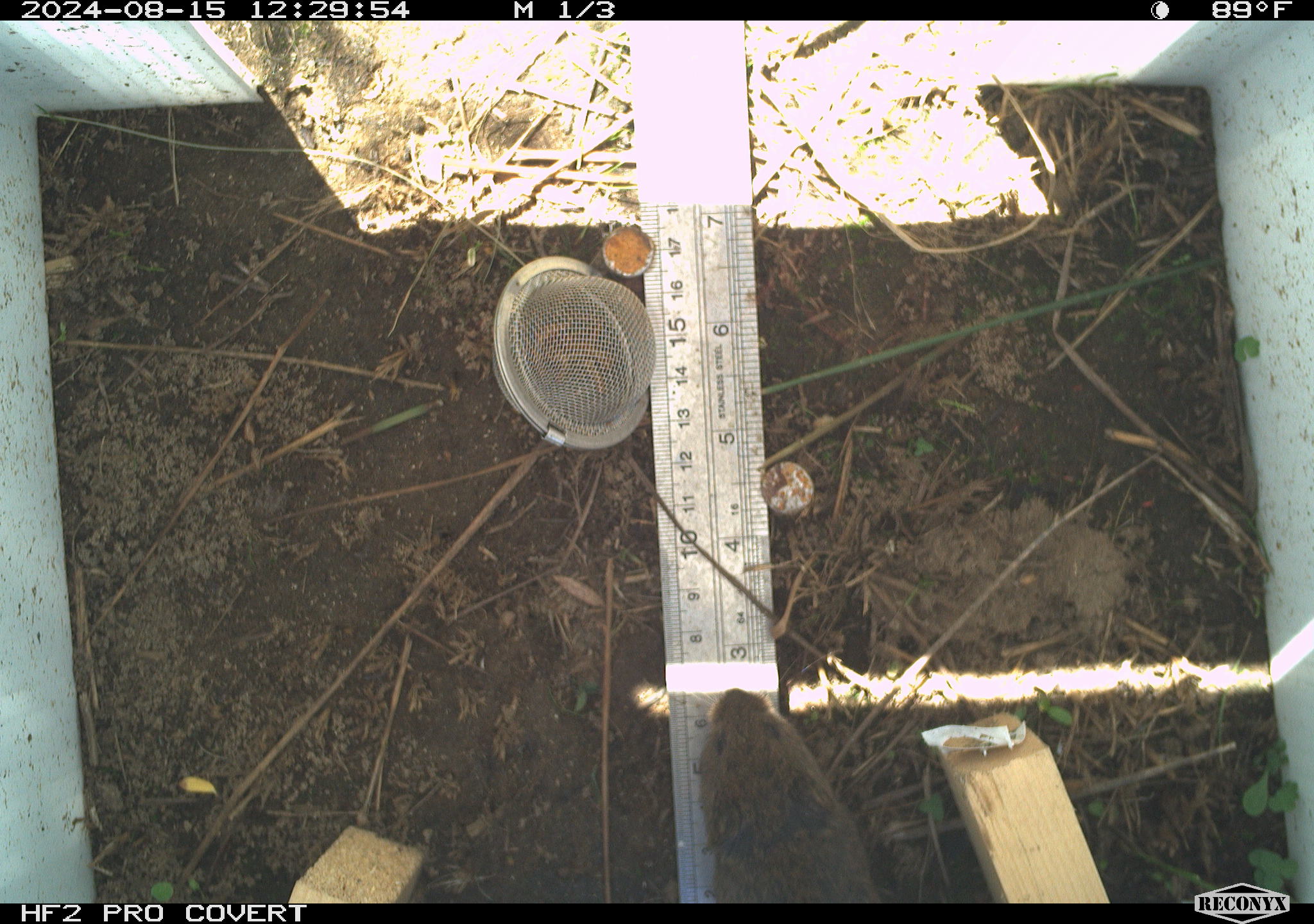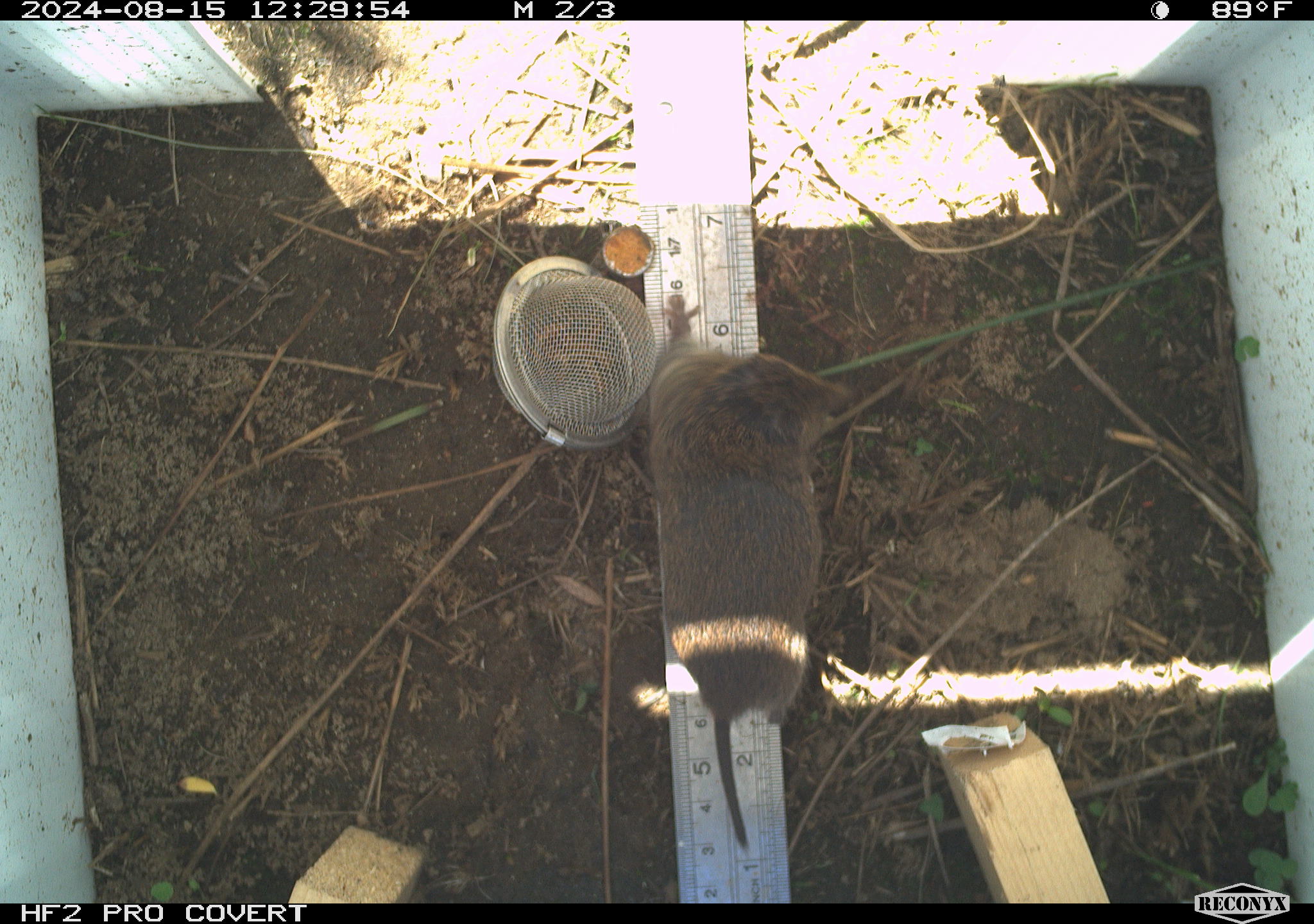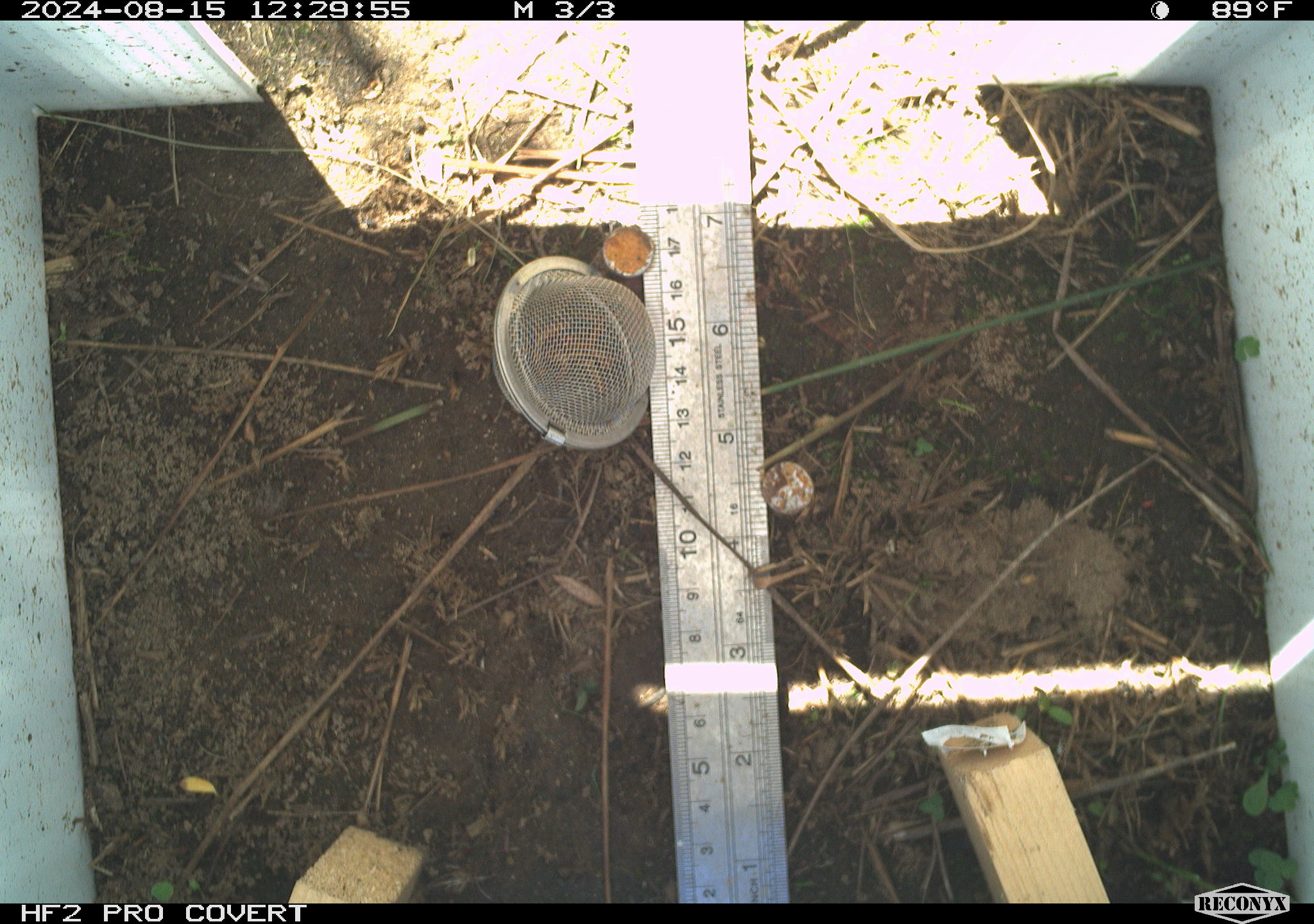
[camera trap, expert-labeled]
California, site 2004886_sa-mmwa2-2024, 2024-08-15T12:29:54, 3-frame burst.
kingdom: Animalia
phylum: Chordata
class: Mammalia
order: Rodentia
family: Cricetidae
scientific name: Arvicolinae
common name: voles, lemmings, and muskrats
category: arvicolinae subfamily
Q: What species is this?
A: Arvicolinae subfamily (voles, lemmings, and muskrats) (Arvicolinae).